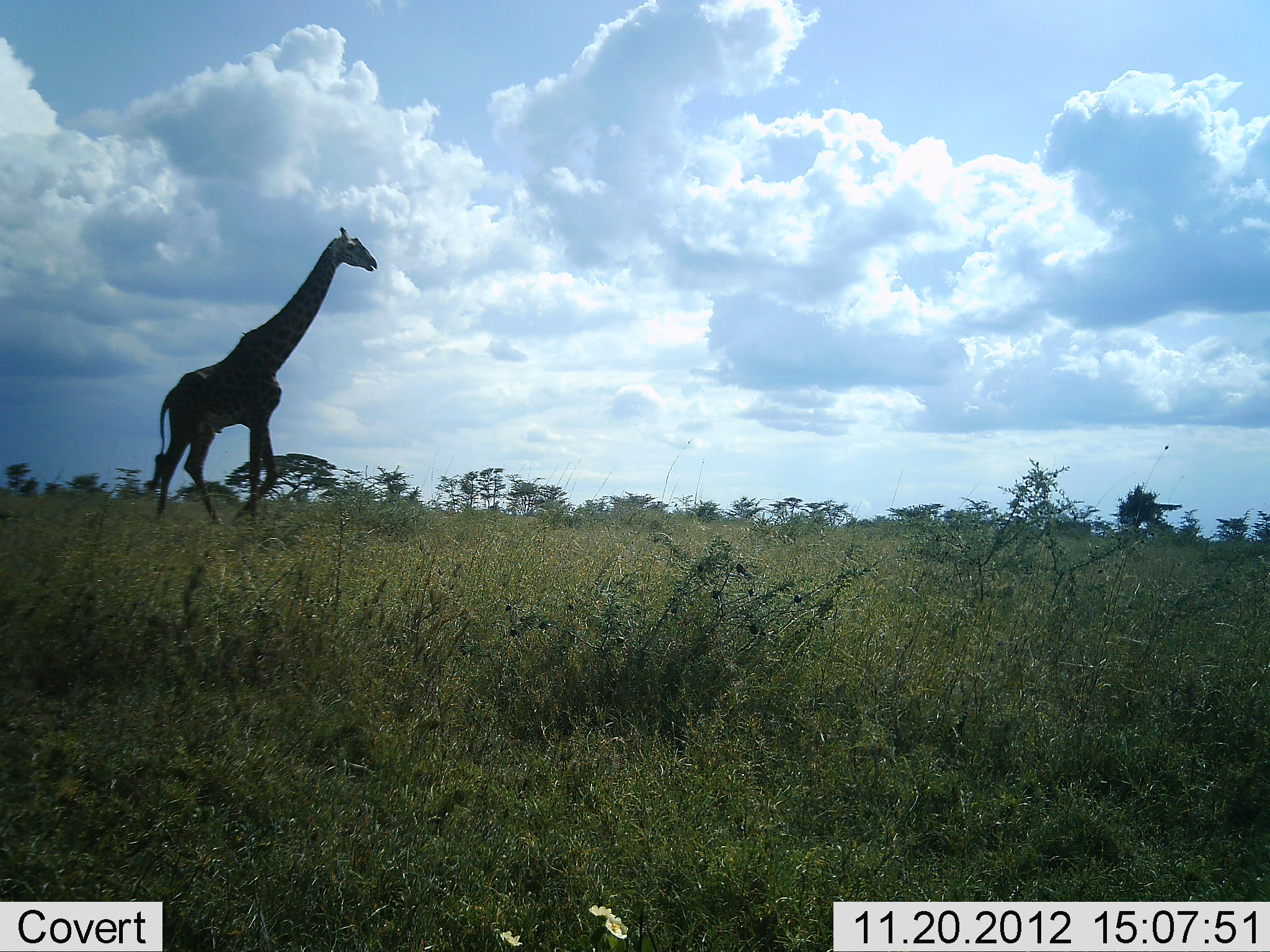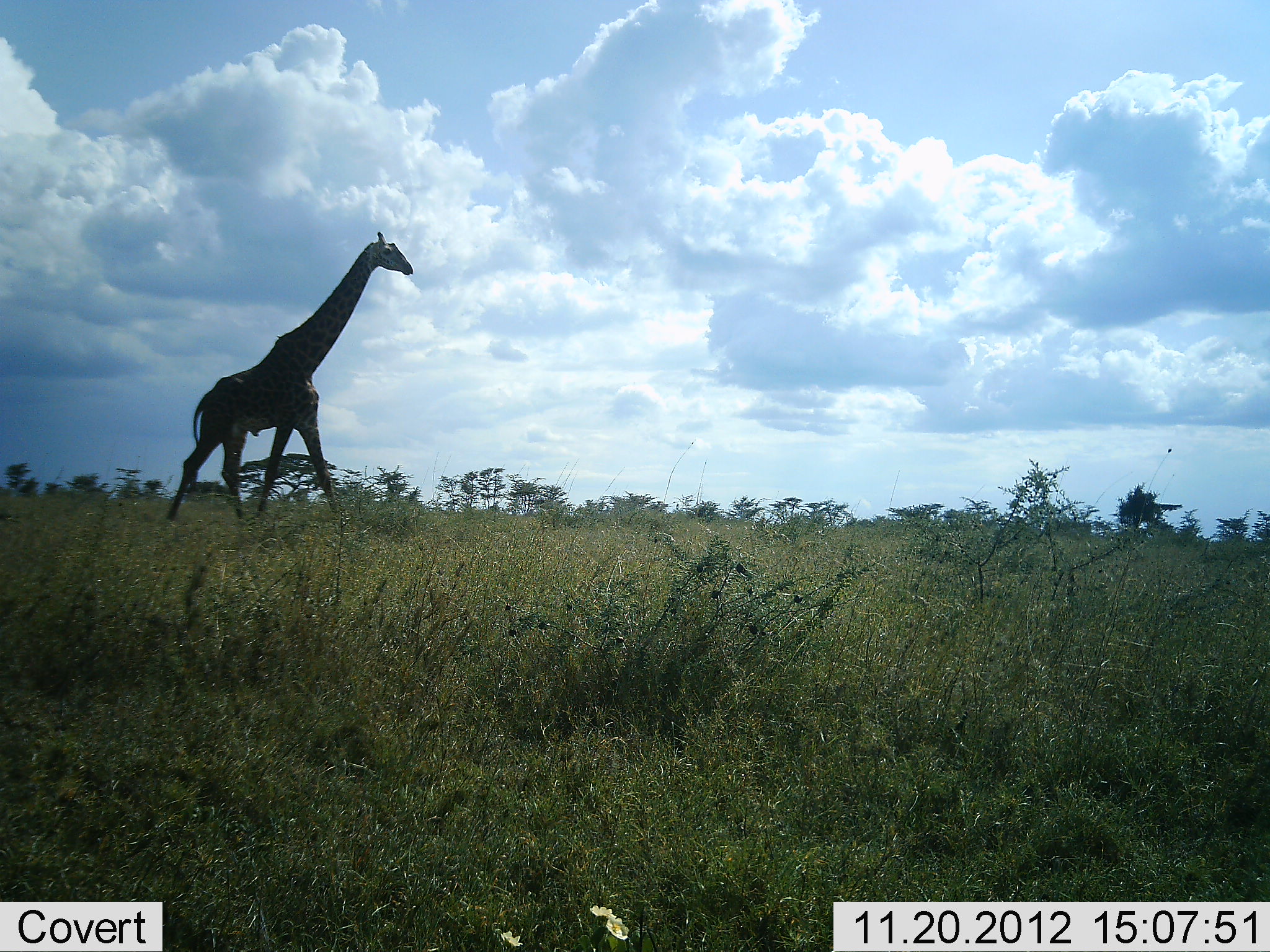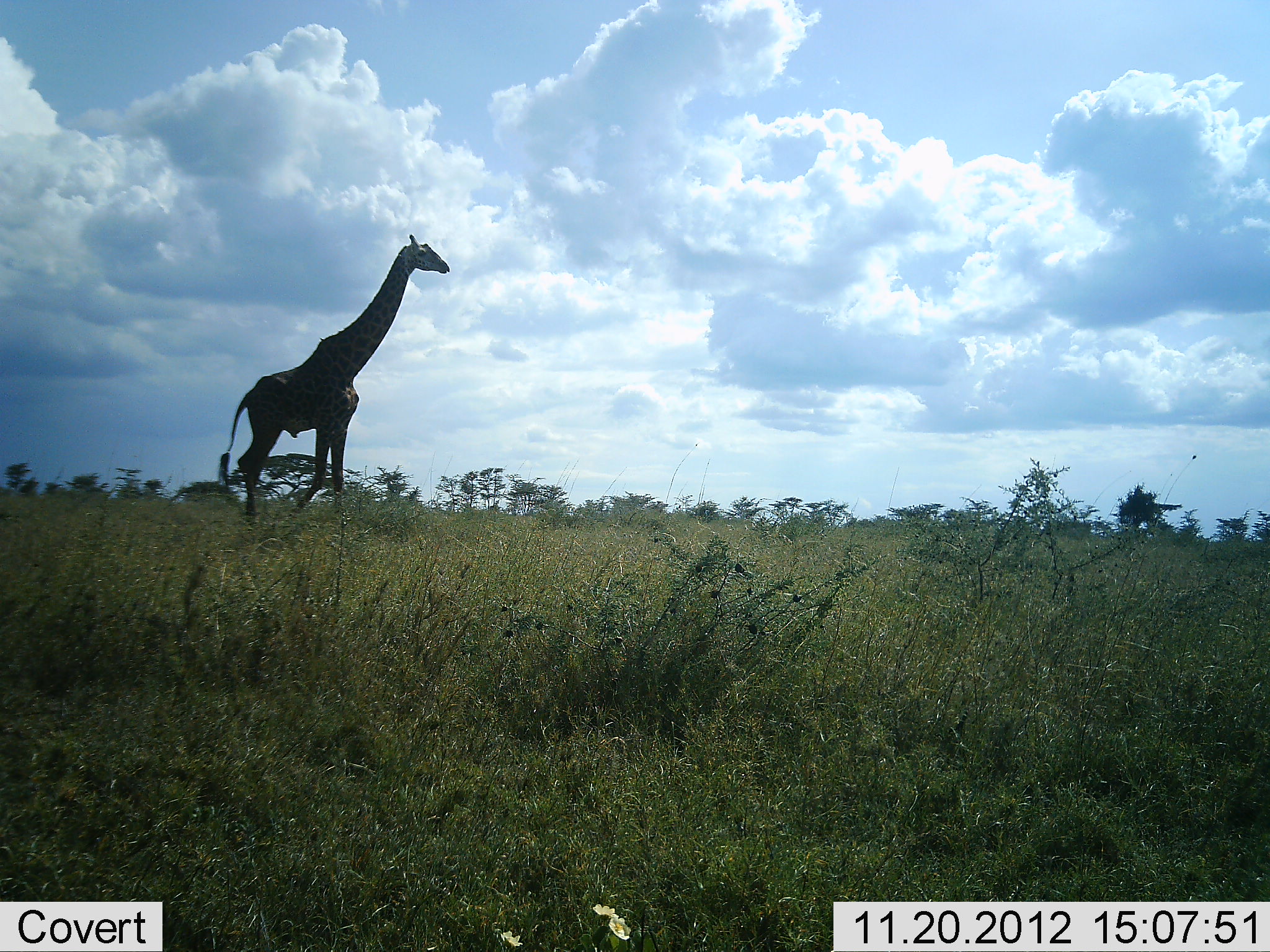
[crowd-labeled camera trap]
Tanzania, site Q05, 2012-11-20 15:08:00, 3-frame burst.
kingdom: Animalia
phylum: Chordata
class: Mammalia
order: Artiodactyla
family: Giraffidae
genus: Giraffa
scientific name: Giraffa camelopardalis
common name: giraffe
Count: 1.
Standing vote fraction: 0%.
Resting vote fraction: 10%.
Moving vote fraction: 100%.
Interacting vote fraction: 0%.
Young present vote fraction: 0%.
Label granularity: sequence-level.